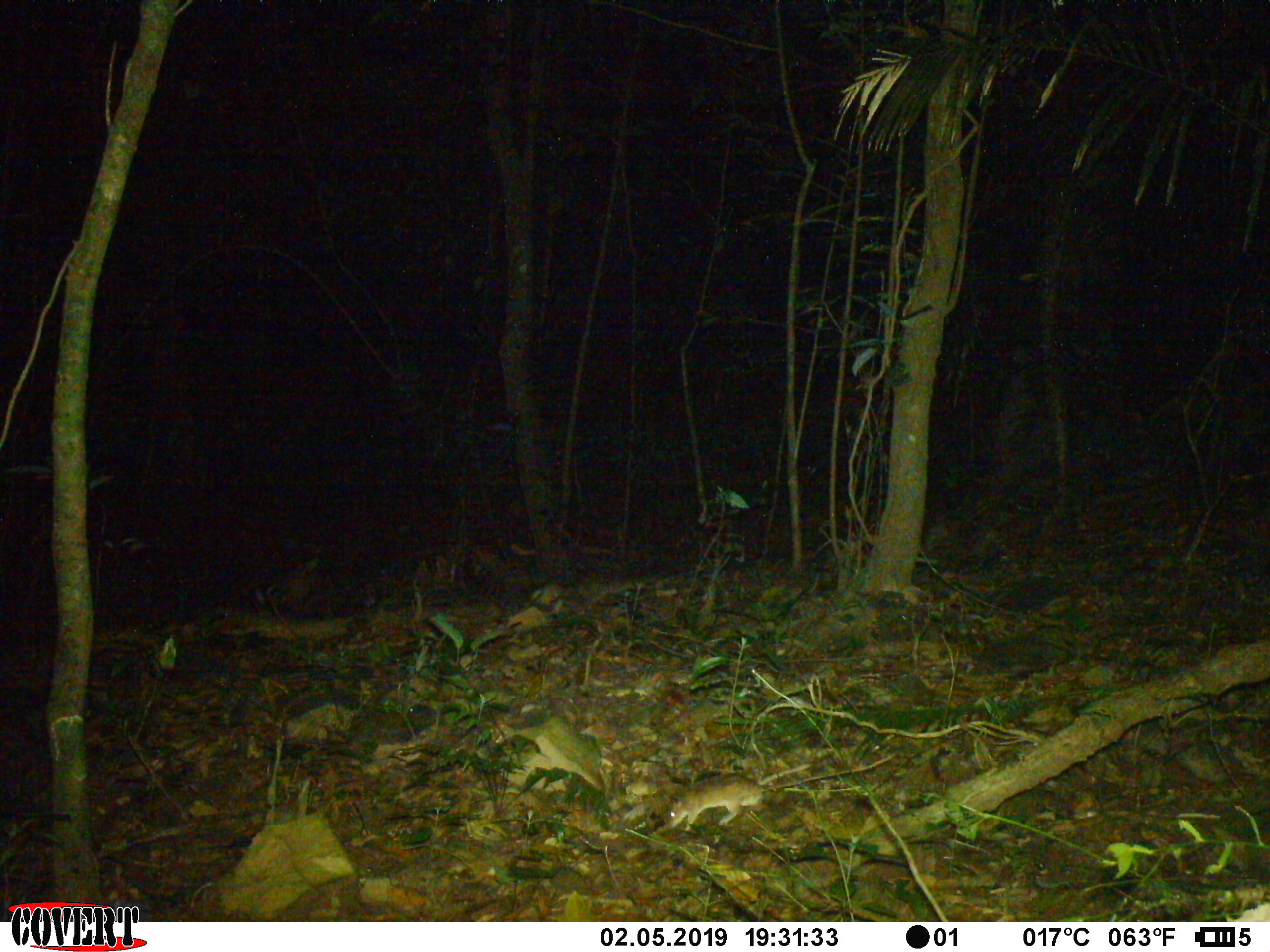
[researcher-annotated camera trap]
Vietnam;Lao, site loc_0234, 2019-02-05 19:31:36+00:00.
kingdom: Animalia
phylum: Chordata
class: Mammalia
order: Rodentia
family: Muridae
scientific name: Muridae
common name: old-world mice and rats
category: unidentified murid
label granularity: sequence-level